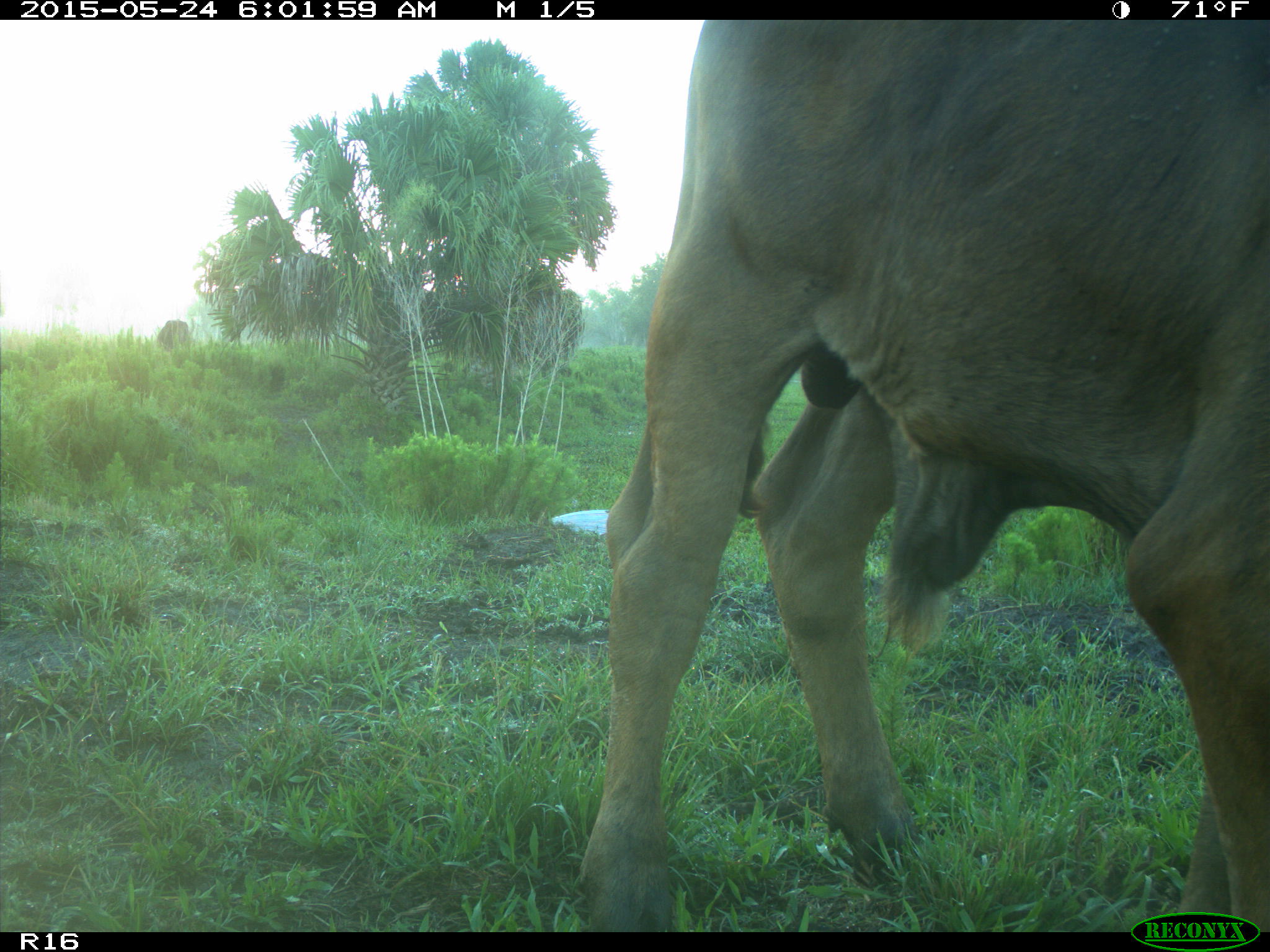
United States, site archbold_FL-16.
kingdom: Animalia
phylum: Chordata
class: Mammalia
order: Artiodactyla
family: Bovidae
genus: Bos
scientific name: Bos taurus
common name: domestic cow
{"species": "Bos taurus (domestic cow)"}